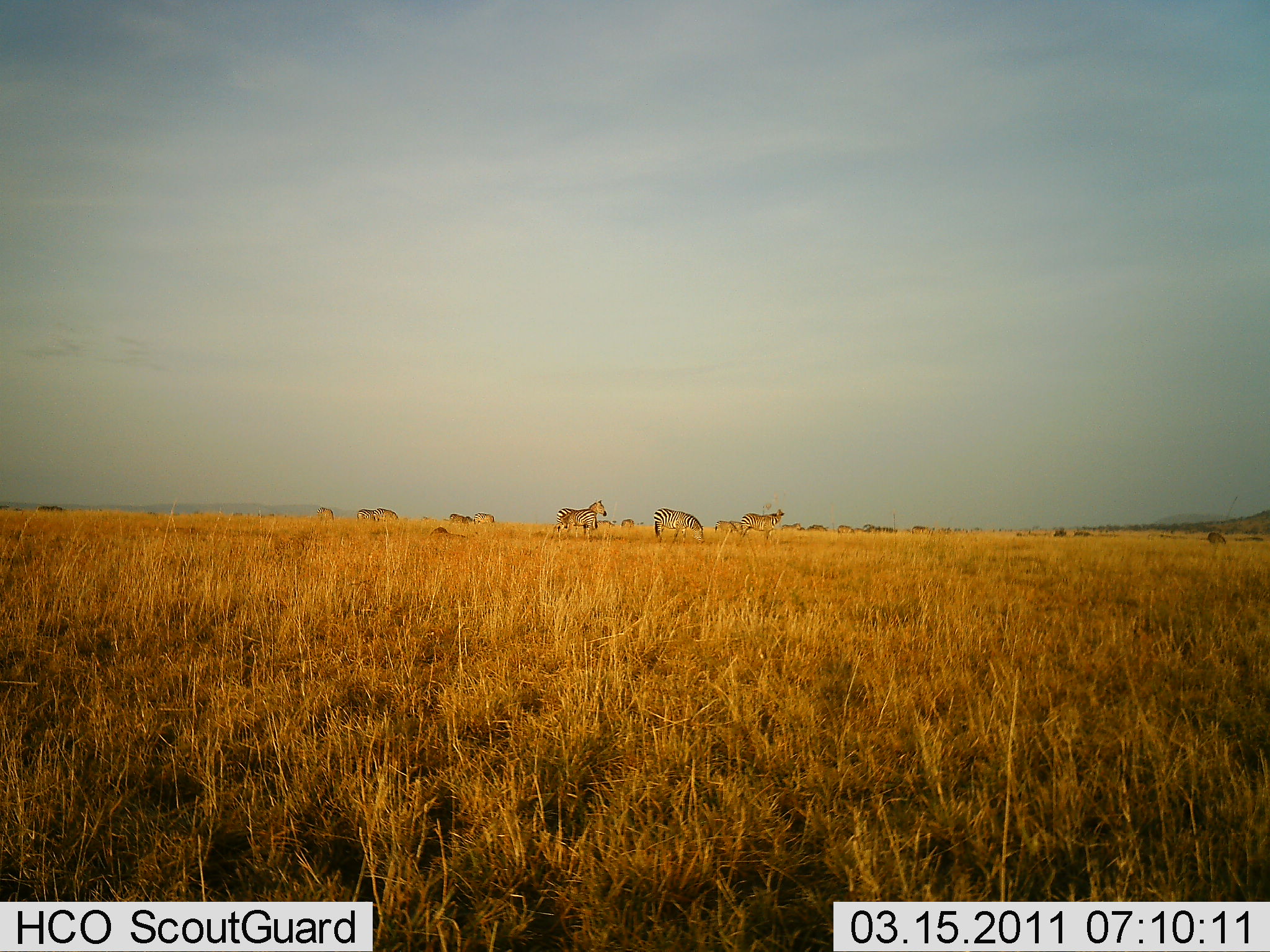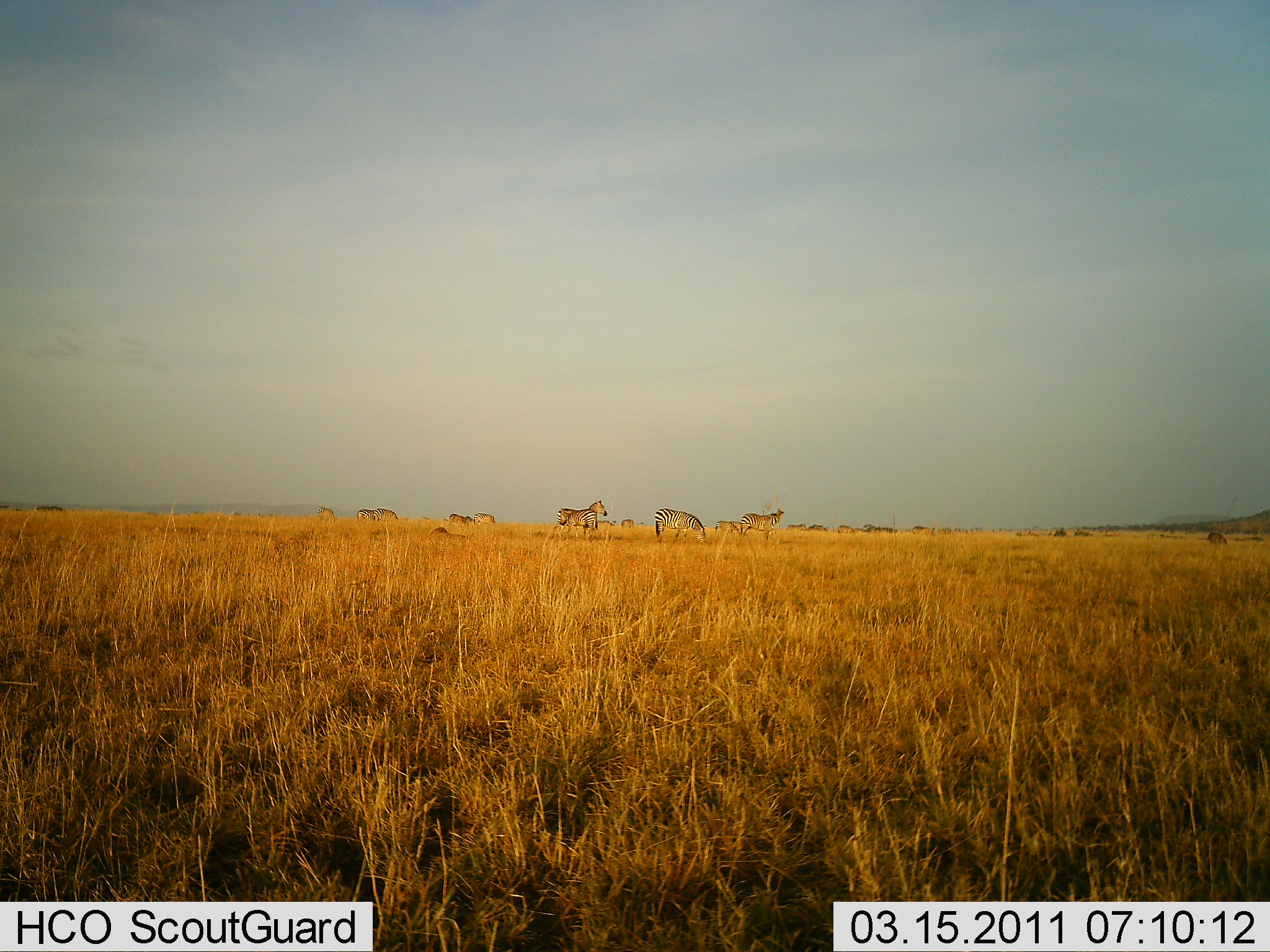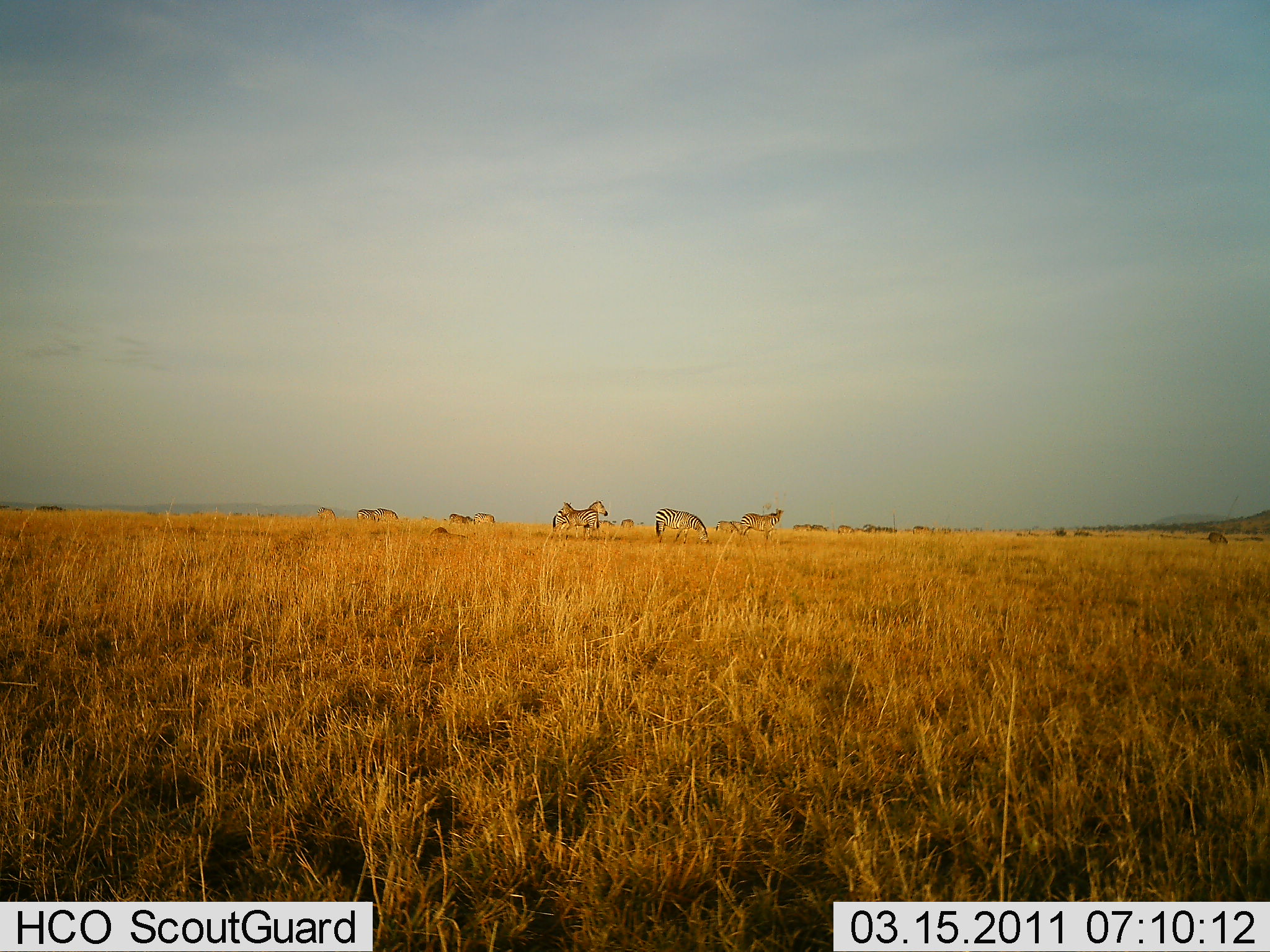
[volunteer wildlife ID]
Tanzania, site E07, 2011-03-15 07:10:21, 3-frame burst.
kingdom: Animalia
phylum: Chordata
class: Mammalia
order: Perissodactyla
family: Equidae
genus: Equus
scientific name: Equus quagga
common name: plains zebra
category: zebra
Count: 10.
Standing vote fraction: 73%.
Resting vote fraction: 9%.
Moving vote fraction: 18%.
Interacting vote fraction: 9%.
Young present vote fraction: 9%.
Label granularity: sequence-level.